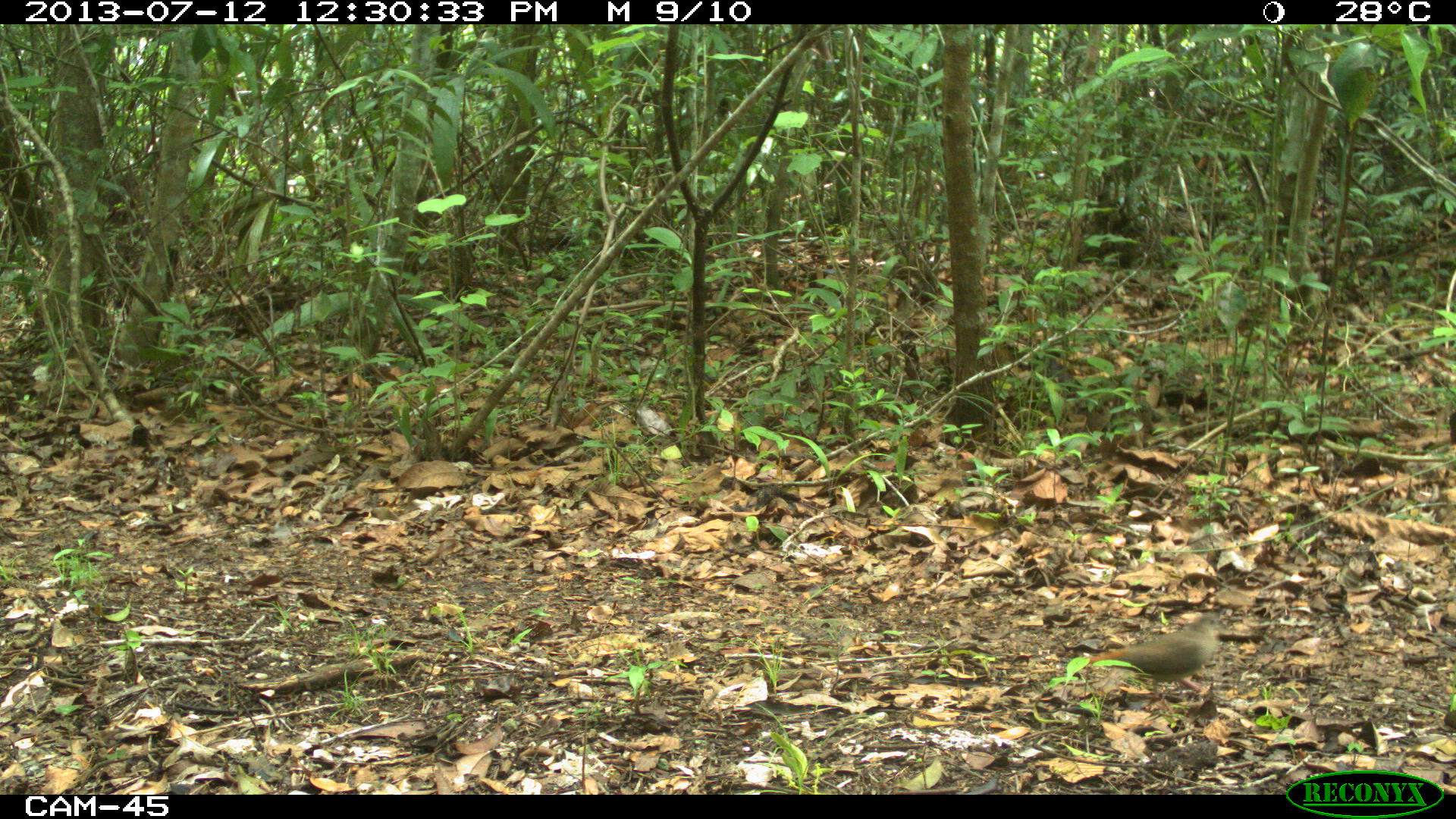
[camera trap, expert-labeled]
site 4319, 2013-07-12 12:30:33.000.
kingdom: Animalia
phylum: Chordata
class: Aves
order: Columbiformes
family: Columbidae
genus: Claravis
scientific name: Claravis pretiosa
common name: blue ground-dove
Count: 1.